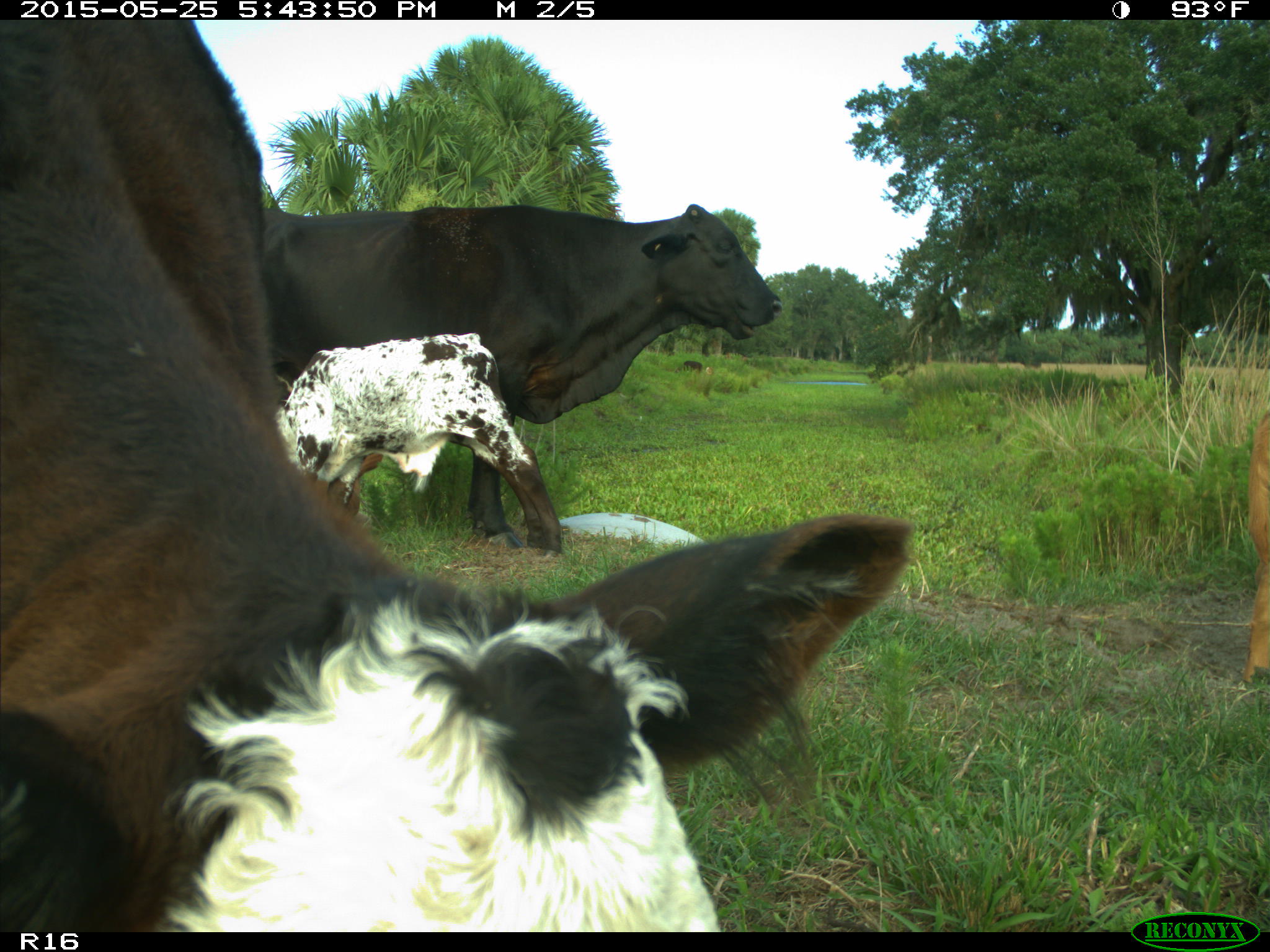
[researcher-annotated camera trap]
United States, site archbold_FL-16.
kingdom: Animalia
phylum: Chordata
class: Mammalia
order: Artiodactyla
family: Bovidae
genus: Bos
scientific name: Bos taurus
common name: domestic cow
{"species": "Bos taurus (domestic cow)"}